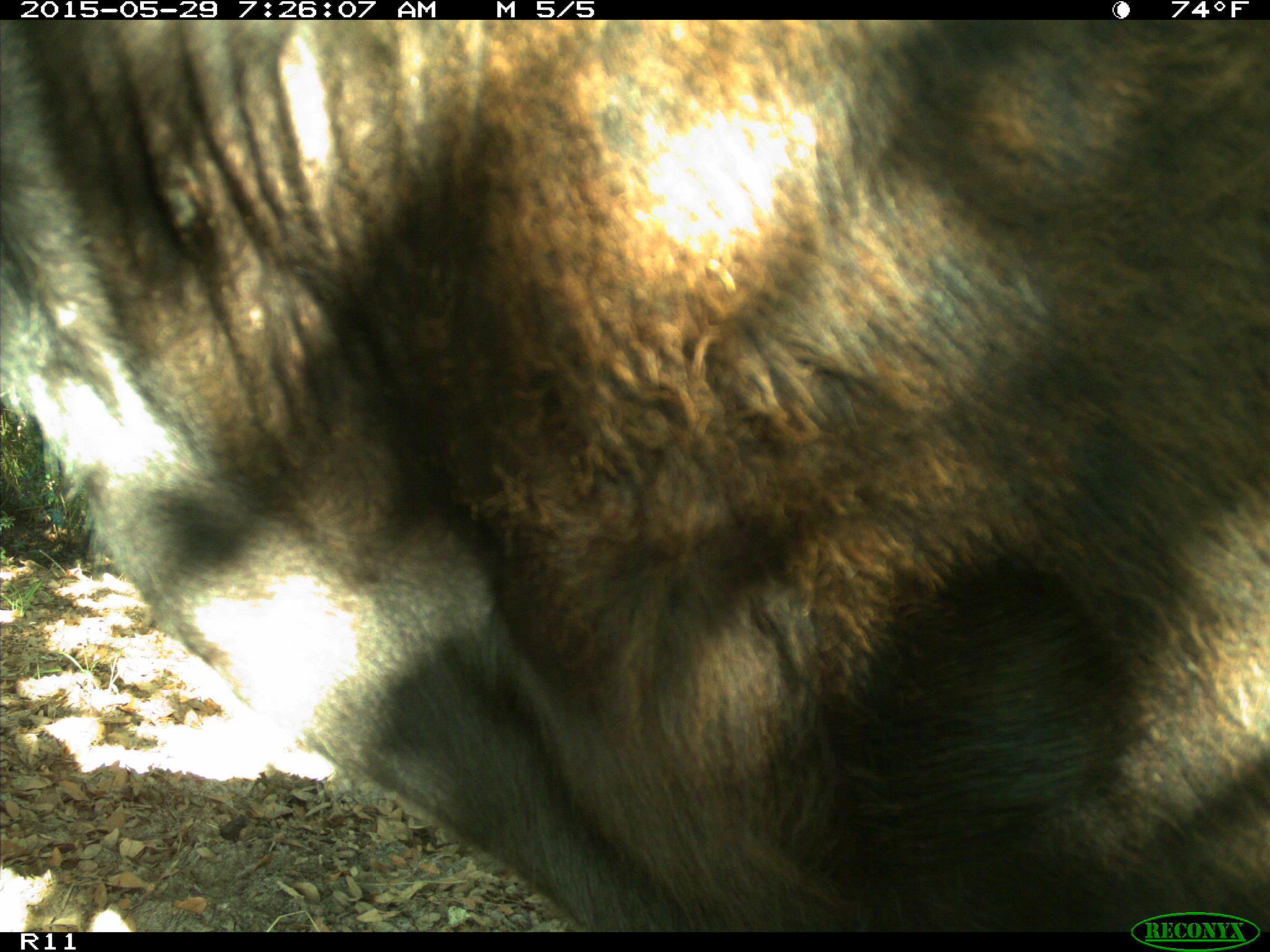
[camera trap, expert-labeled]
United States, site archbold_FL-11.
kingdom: Animalia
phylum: Chordata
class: Mammalia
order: Artiodactyla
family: Bovidae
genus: Bos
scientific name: Bos taurus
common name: domestic cow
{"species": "Bos taurus (domestic cow)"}